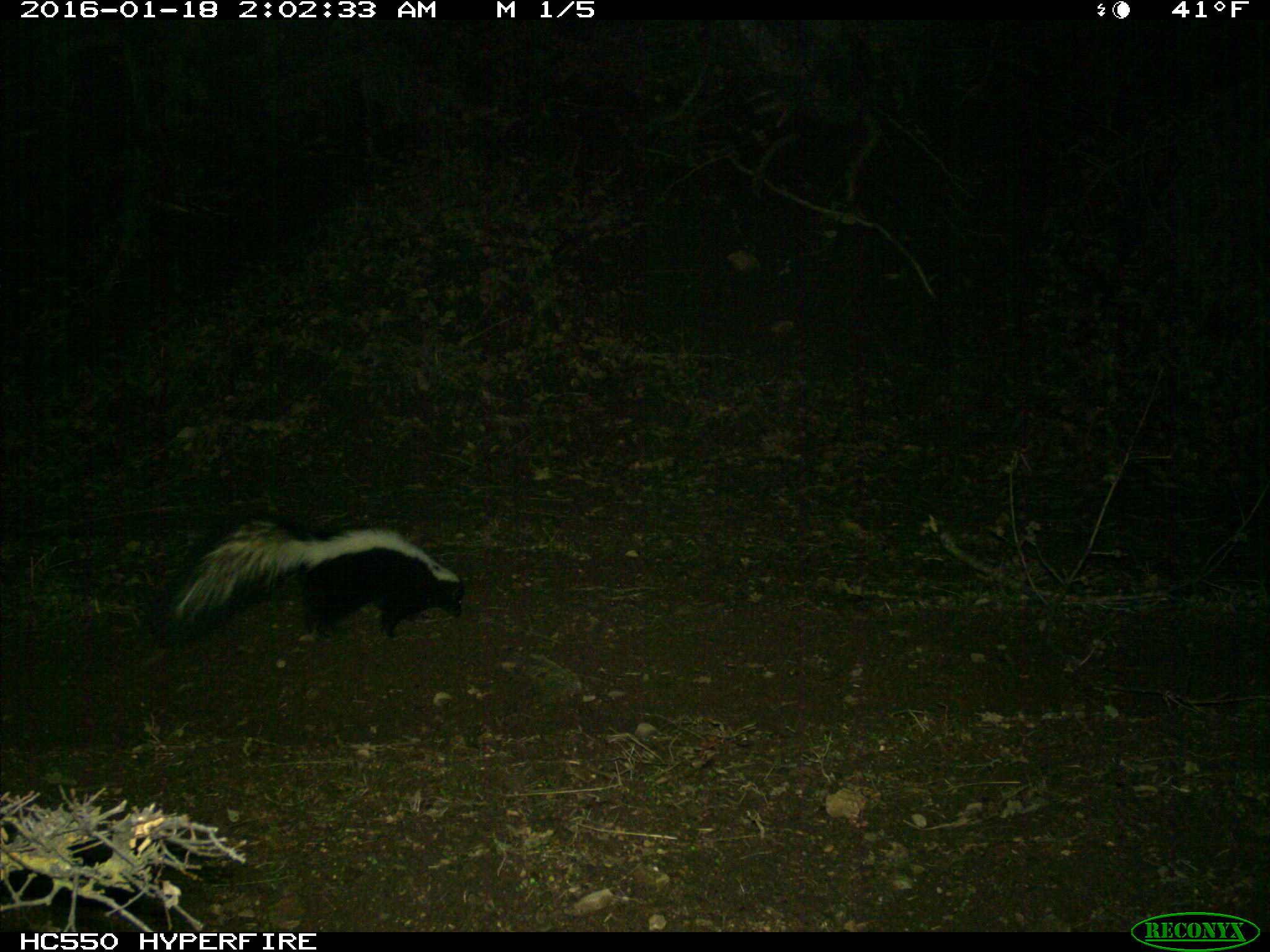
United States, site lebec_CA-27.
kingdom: Animalia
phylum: Chordata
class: Mammalia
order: Carnivora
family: Mephitidae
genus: Mephitis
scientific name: Mephitis mephitis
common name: striped skunk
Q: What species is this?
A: Mephitis mephitis (striped skunk).